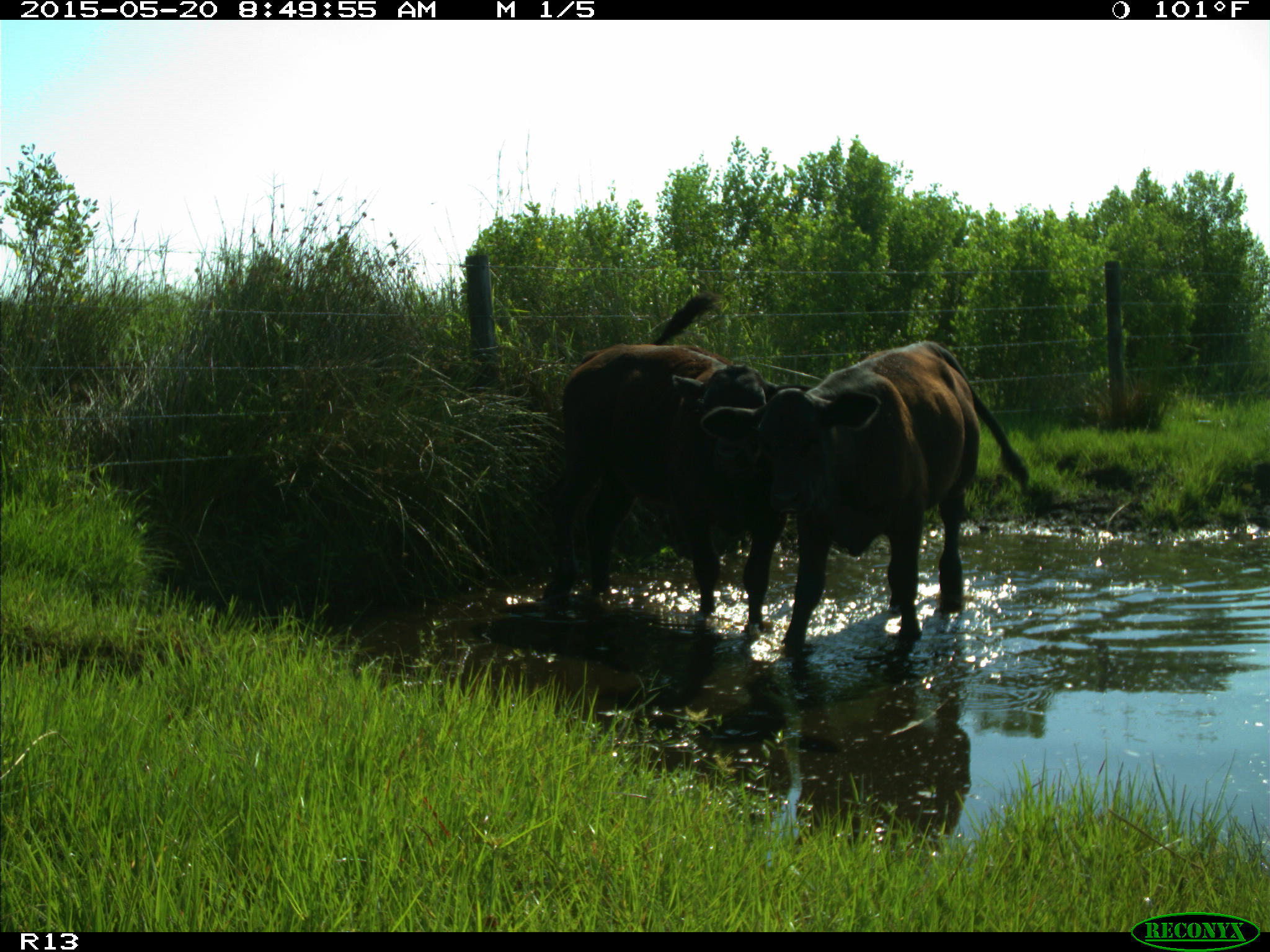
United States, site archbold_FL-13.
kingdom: Animalia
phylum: Chordata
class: Mammalia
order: Artiodactyla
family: Bovidae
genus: Bos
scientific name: Bos taurus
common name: domestic cow